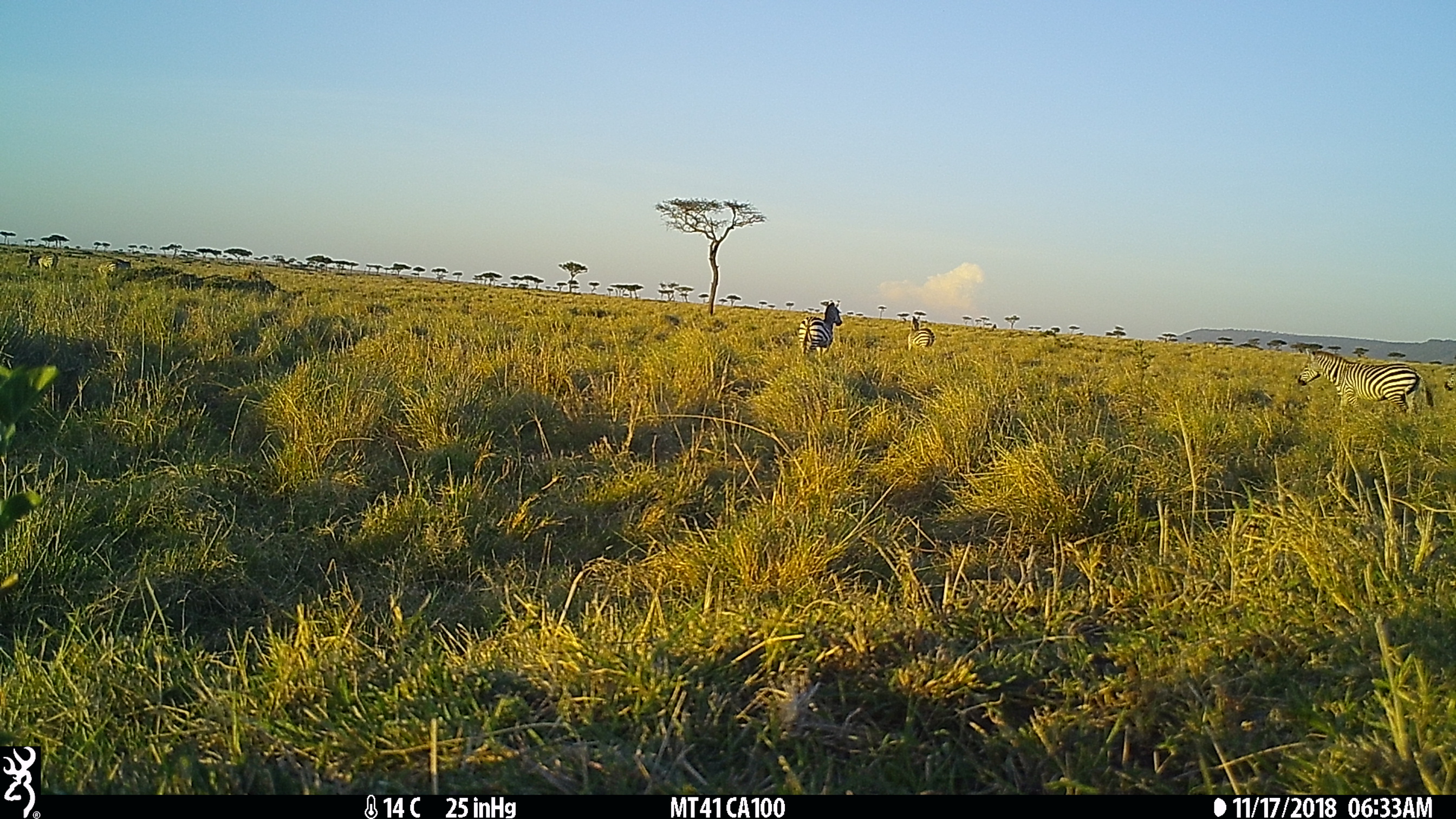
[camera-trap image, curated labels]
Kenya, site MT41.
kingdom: Animalia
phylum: Chordata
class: Mammalia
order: Perissodactyla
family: Equidae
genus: Equus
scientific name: Equus quagga burchellii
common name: burchell's zebra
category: zebra